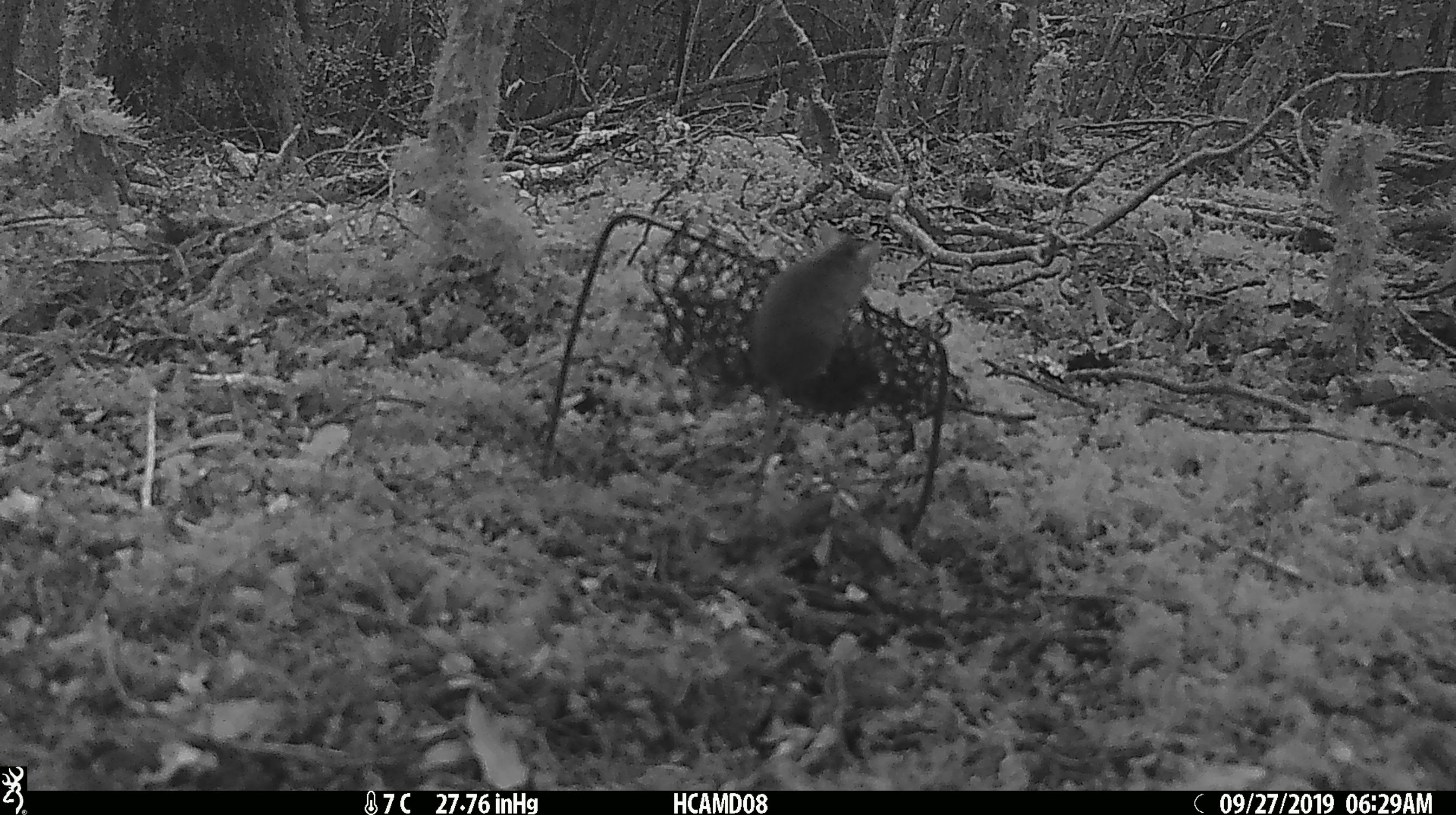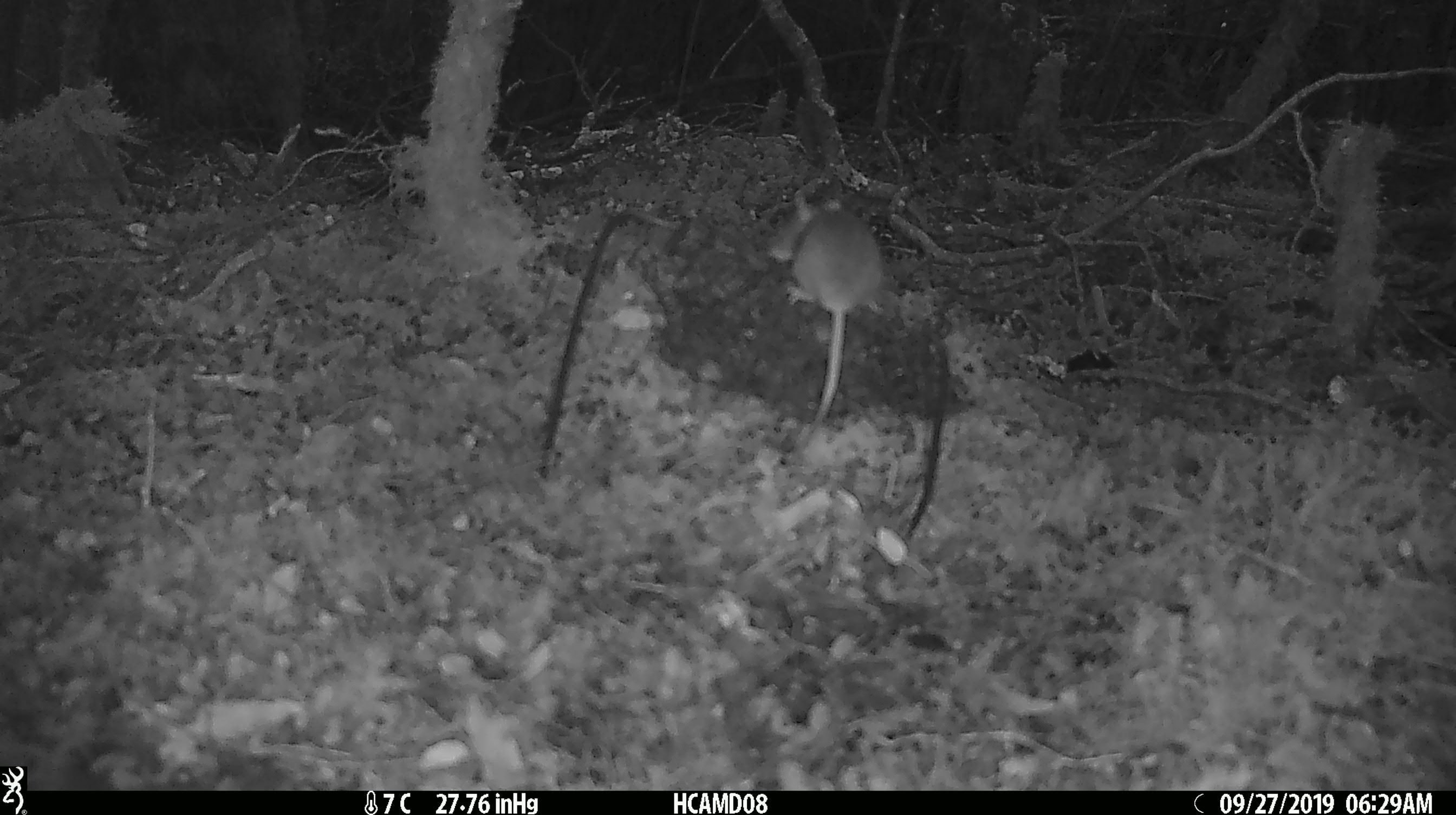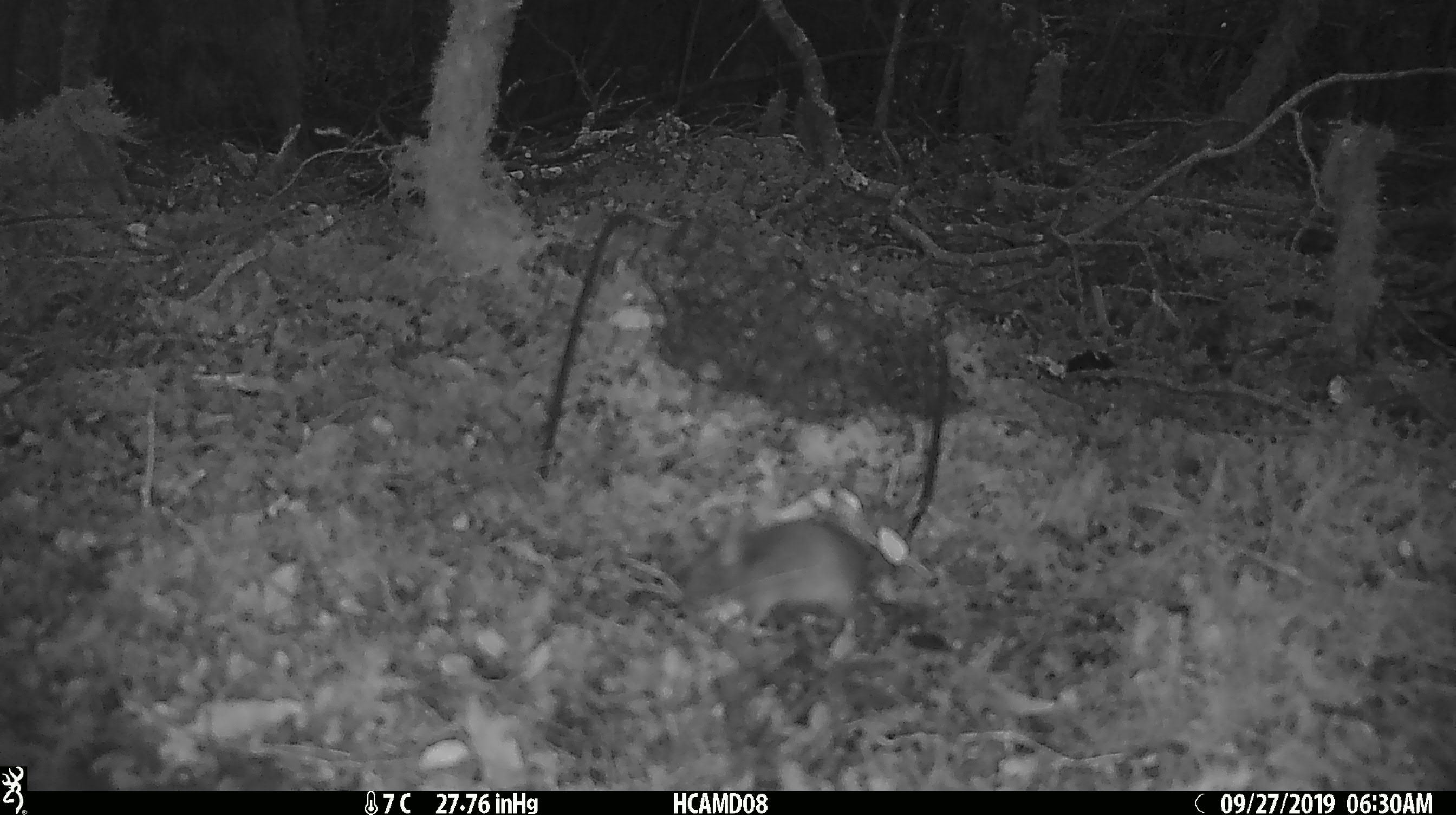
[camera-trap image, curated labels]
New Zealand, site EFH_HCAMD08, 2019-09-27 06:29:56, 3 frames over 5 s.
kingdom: Animalia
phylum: Chordata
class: Mammalia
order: Rodentia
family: Muridae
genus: Mus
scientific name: Mus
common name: mouse